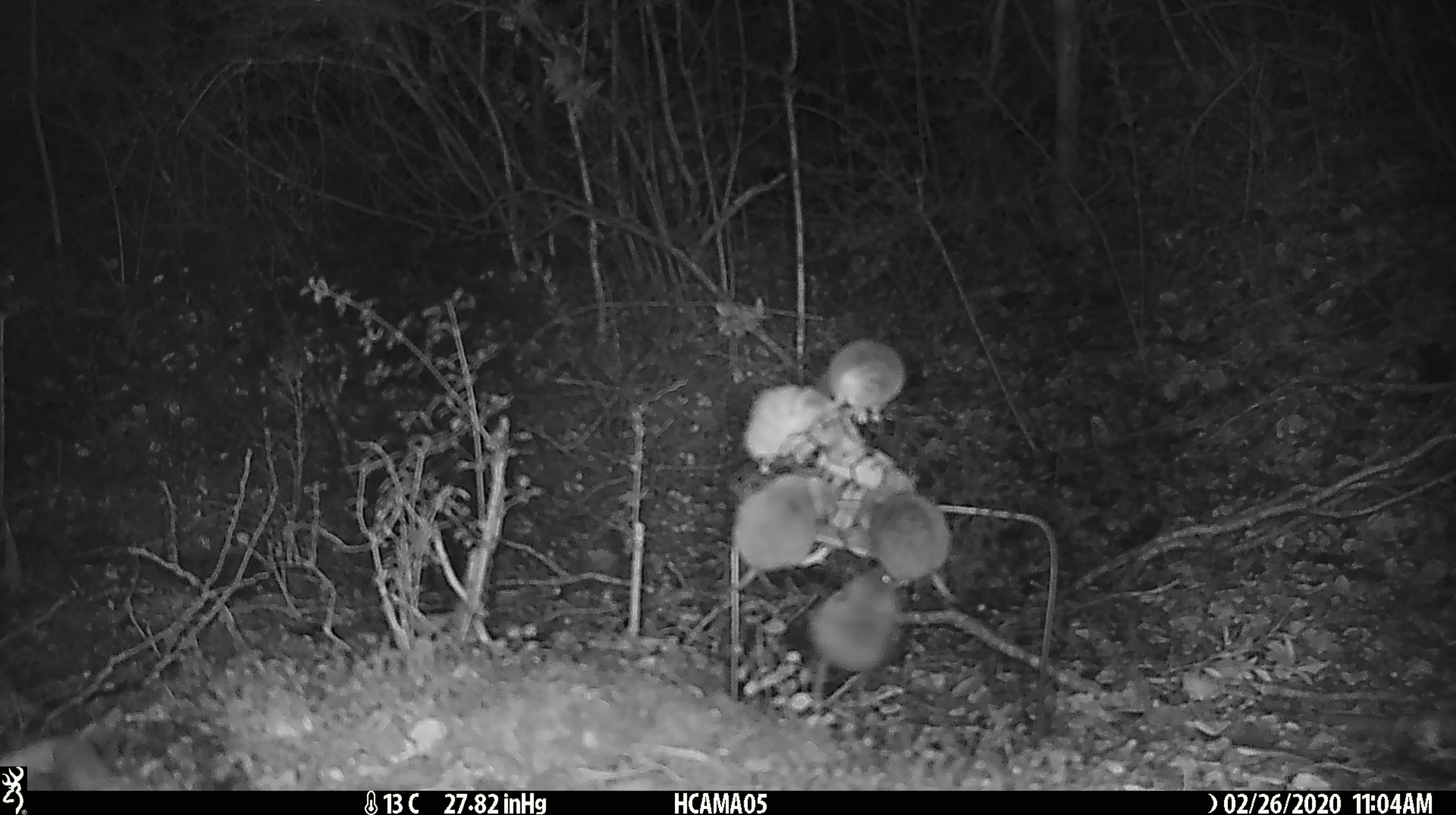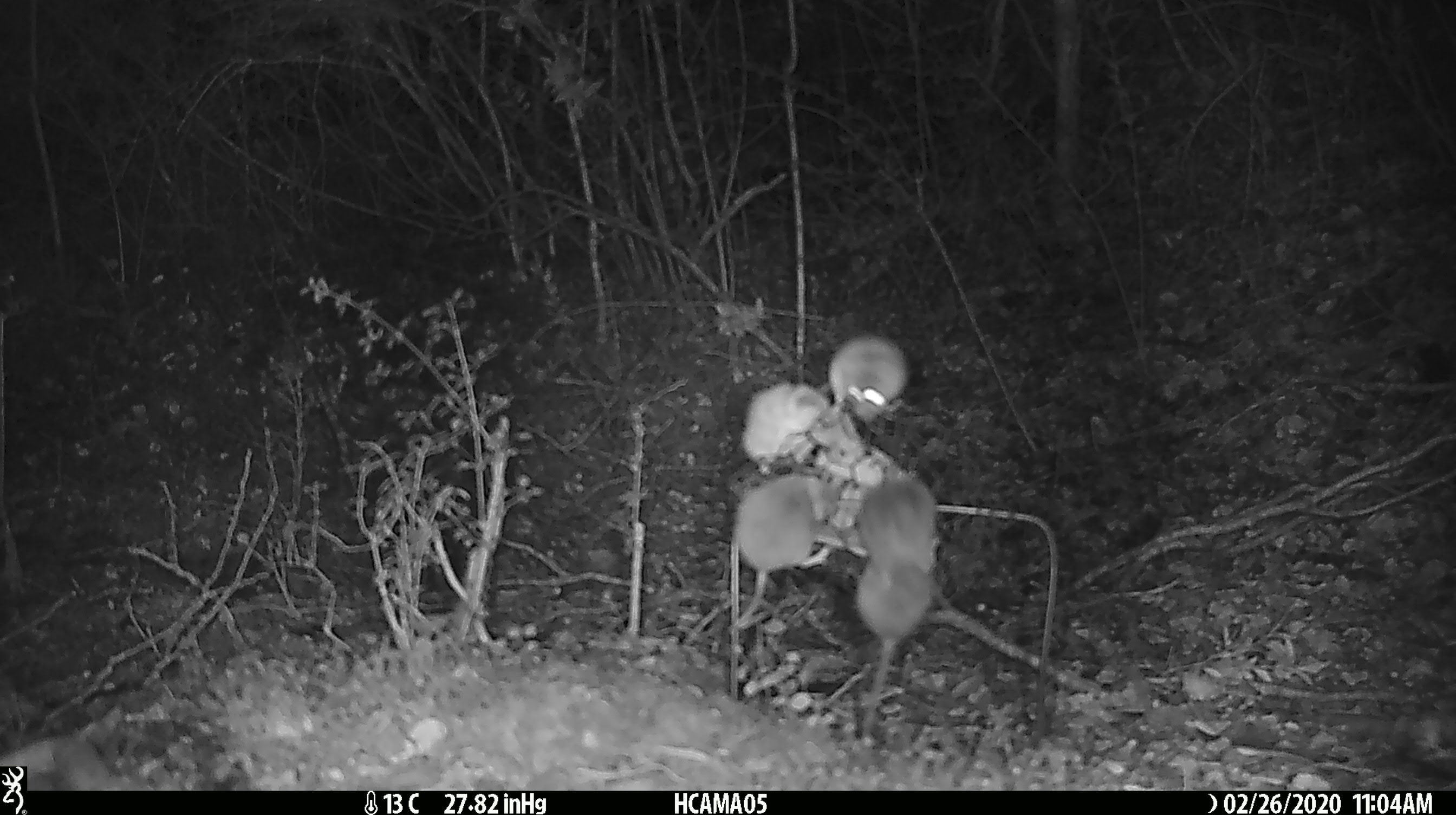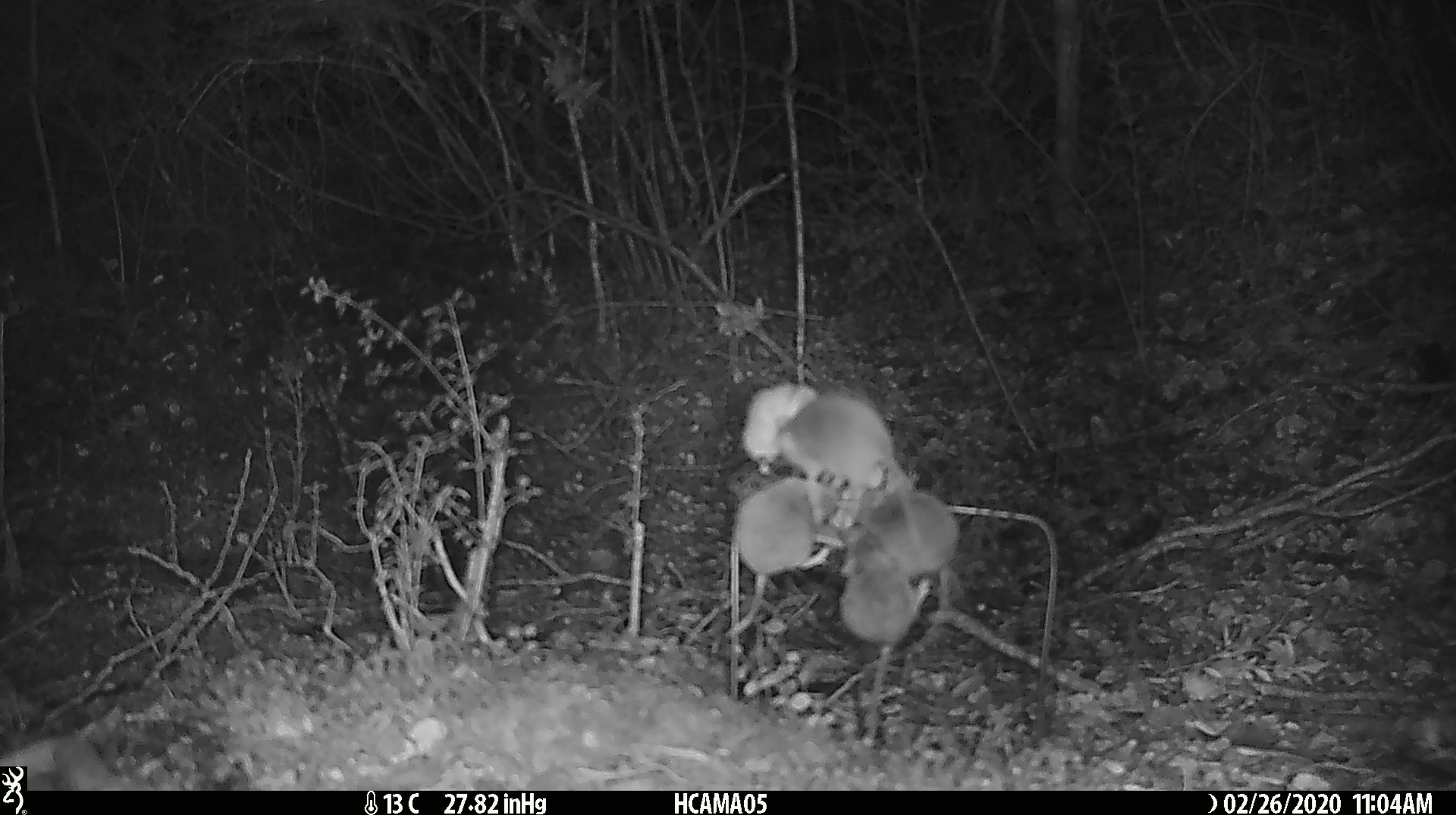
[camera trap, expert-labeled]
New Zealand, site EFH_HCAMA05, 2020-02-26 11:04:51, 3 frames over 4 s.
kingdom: Animalia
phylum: Chordata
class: Mammalia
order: Rodentia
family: Muridae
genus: Mus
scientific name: Mus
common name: mouse